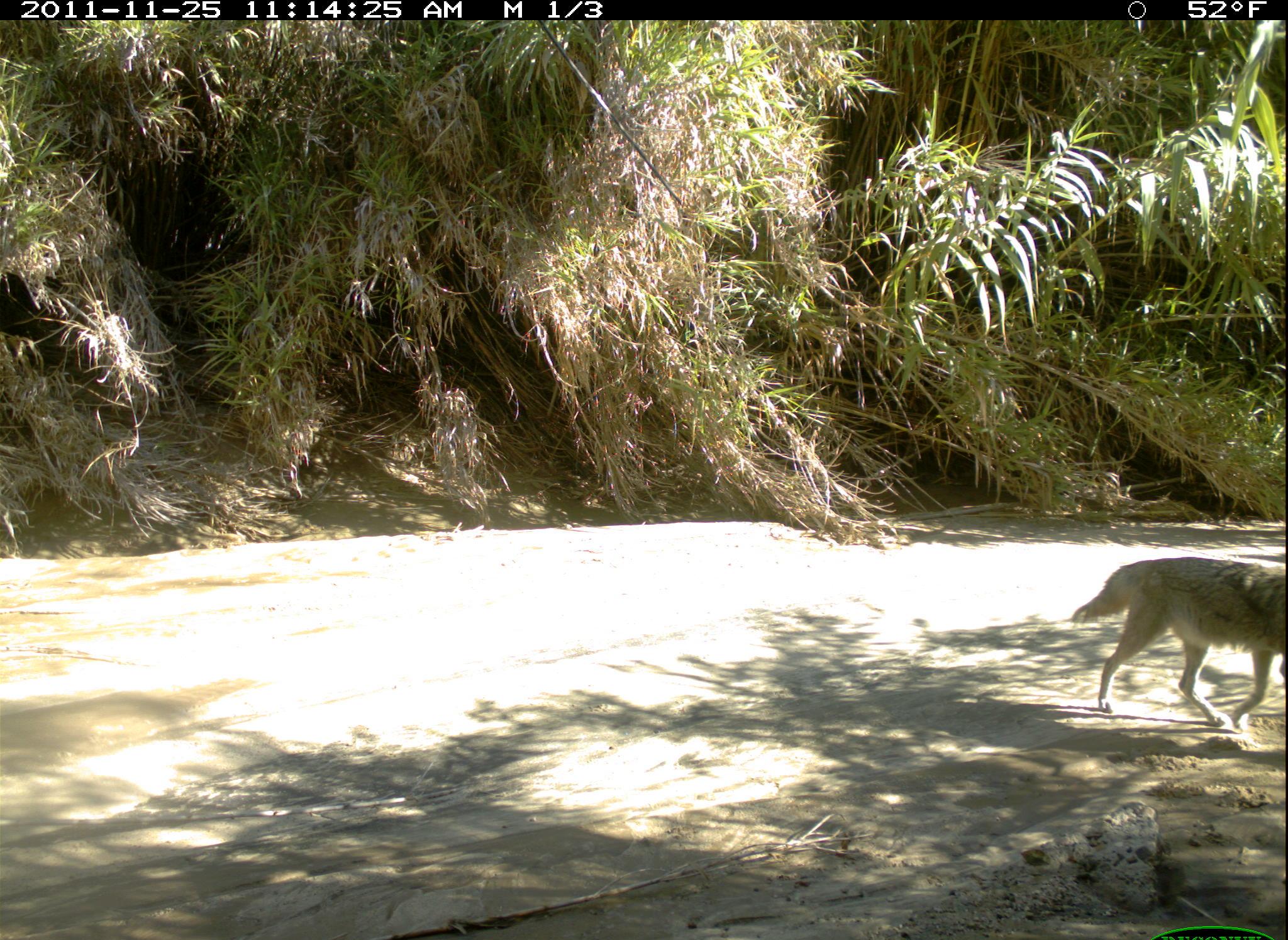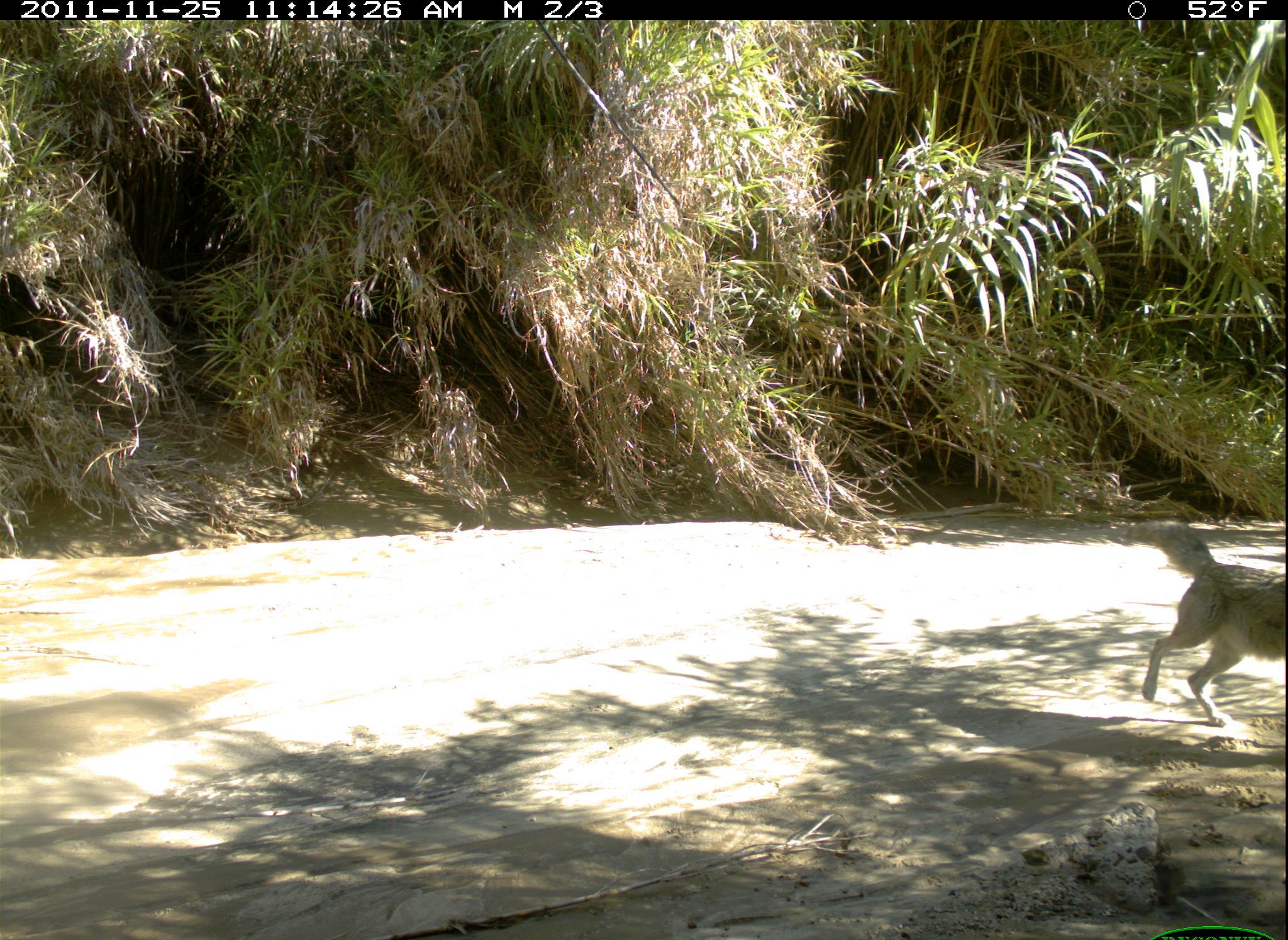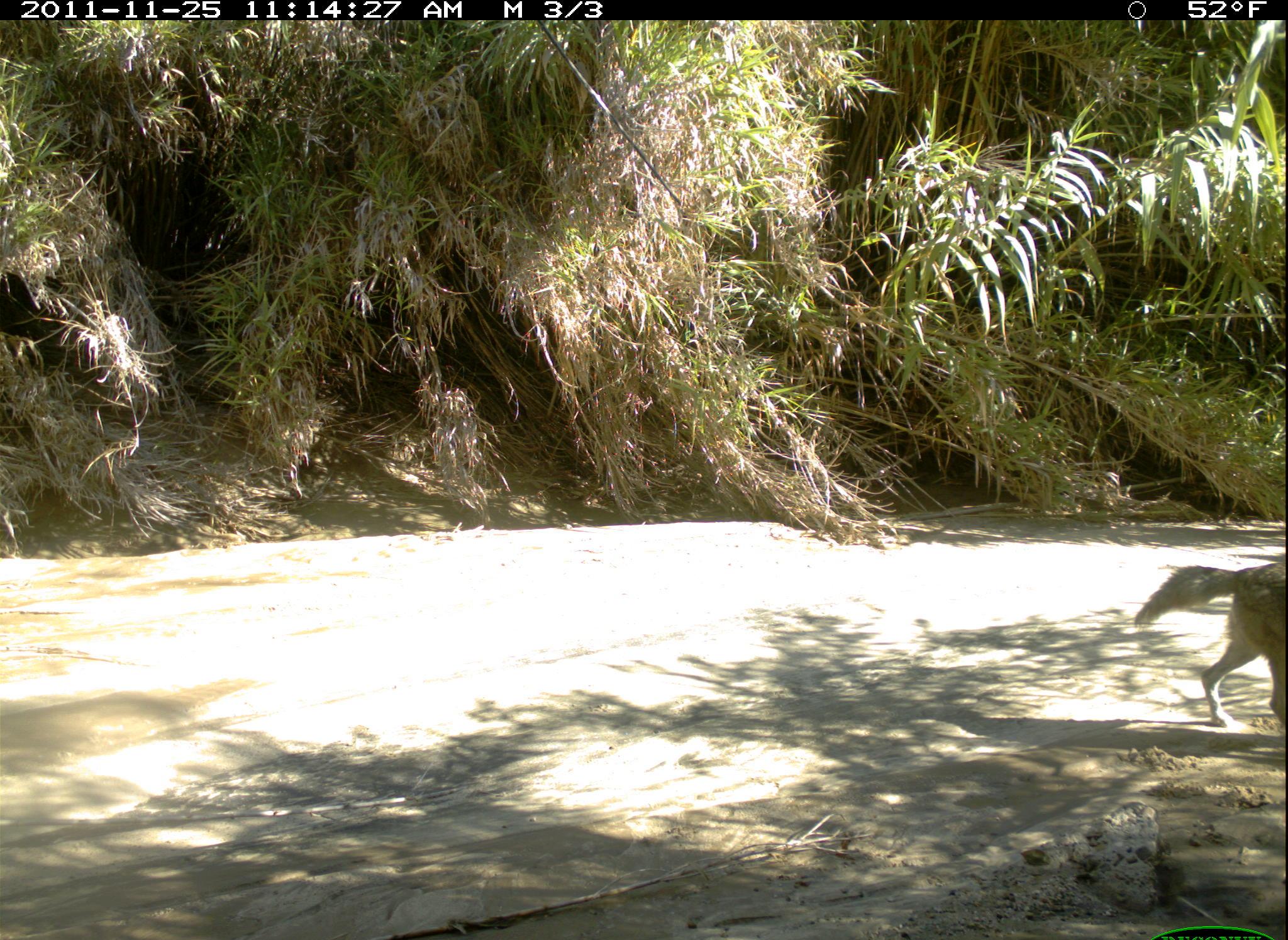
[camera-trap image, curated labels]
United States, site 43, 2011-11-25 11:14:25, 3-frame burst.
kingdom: Animalia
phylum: Chordata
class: Mammalia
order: Carnivora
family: Canidae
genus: Canis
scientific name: Canis latrans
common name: coyote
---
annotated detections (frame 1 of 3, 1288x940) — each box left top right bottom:
coyote: 1075 551 1286 744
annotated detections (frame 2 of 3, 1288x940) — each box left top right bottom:
coyote: 1108 515 1286 734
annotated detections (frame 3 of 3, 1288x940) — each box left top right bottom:
coyote: 1133 549 1286 754